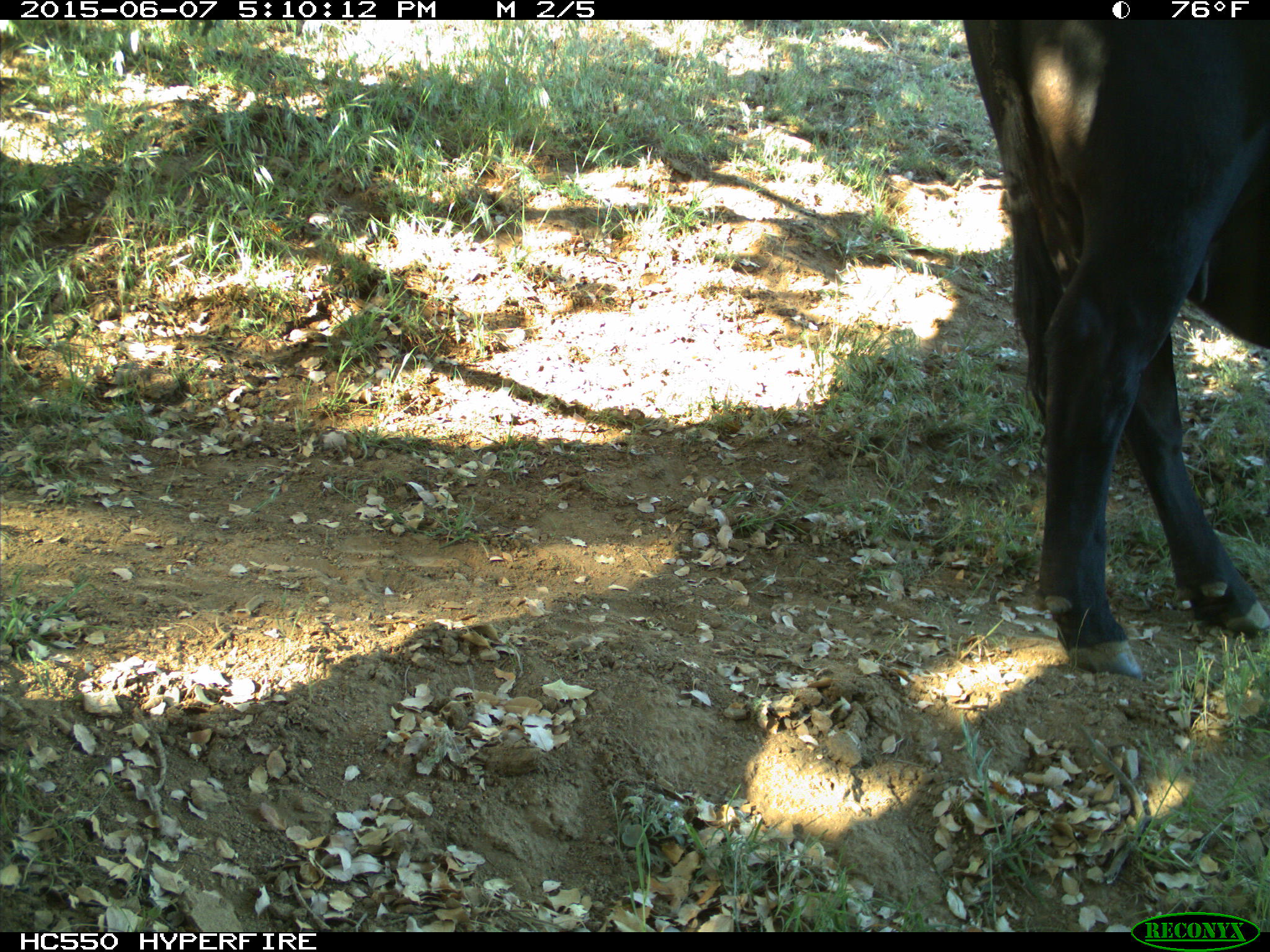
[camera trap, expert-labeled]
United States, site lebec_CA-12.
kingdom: Animalia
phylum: Chordata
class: Mammalia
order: Artiodactyla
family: Bovidae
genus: Bos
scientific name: Bos taurus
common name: domestic cow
Bos taurus (domestic cow).